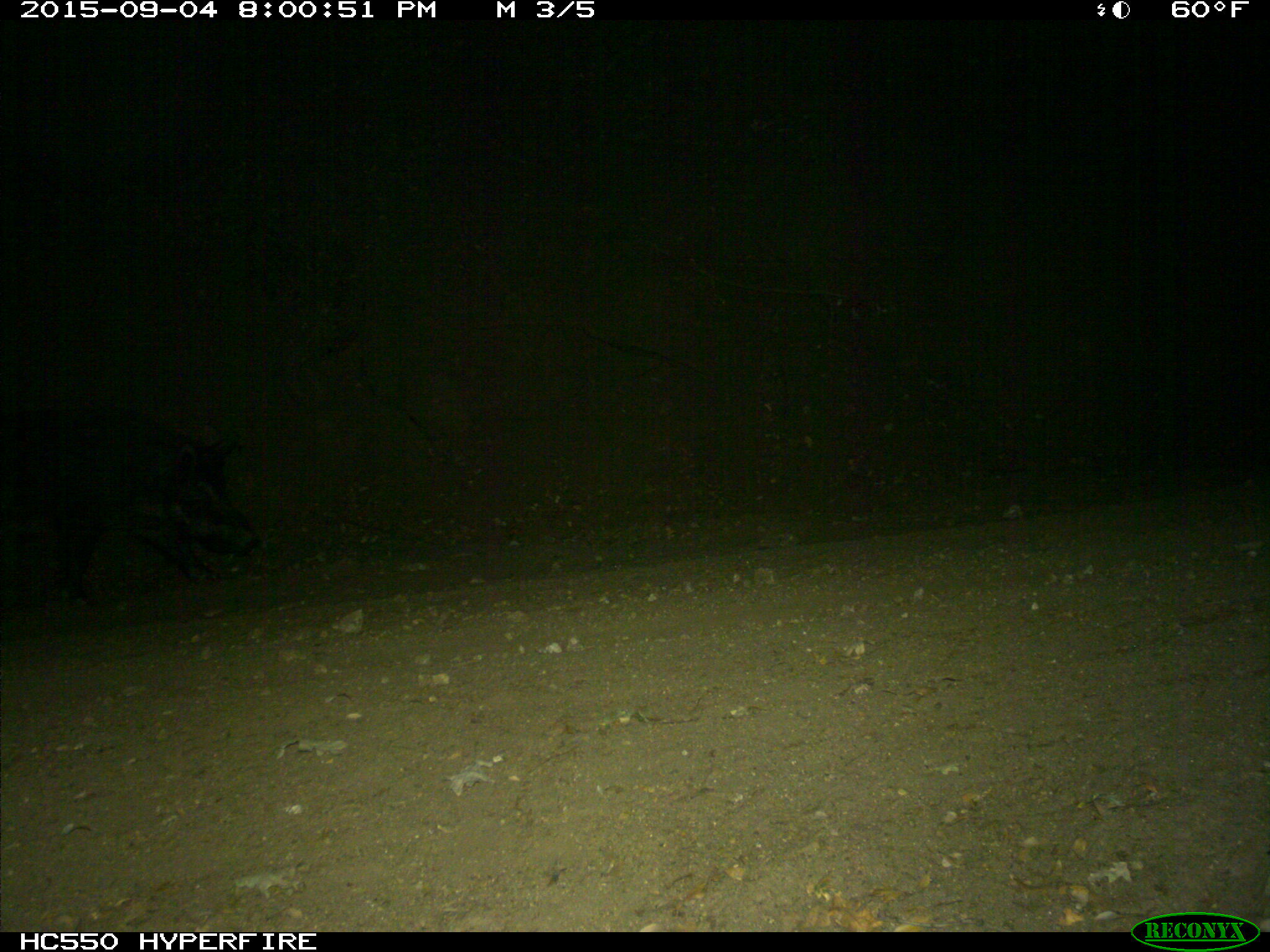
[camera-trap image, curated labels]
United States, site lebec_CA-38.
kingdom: Animalia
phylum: Chordata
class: Mammalia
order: Artiodactyla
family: Suidae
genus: Sus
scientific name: Sus scrofa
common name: wild boar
Sus scrofa (wild boar).